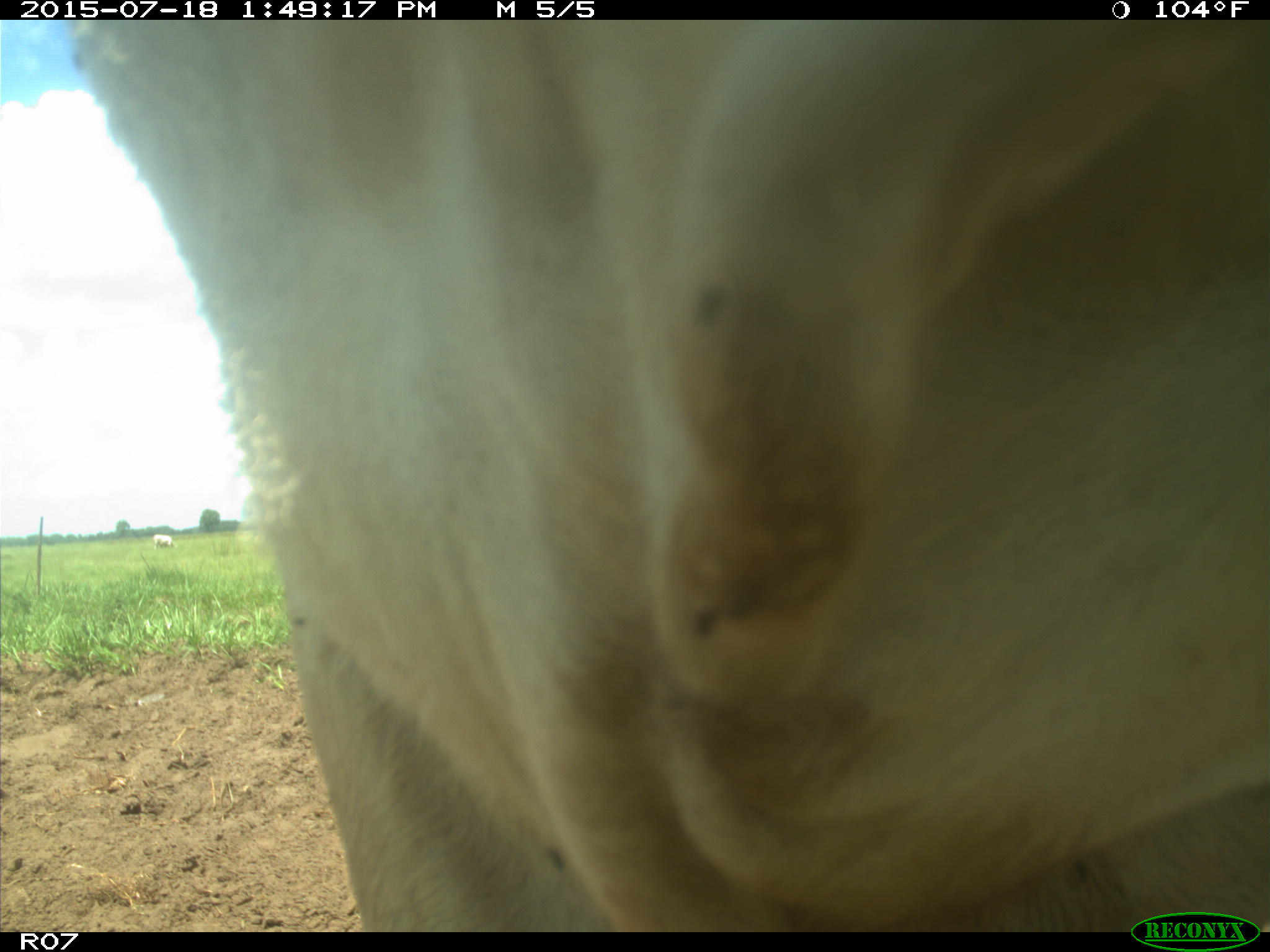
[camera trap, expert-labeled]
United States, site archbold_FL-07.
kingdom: Animalia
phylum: Chordata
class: Mammalia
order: Artiodactyla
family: Bovidae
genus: Bos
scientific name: Bos taurus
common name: domestic cow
Bos taurus (domestic cow).